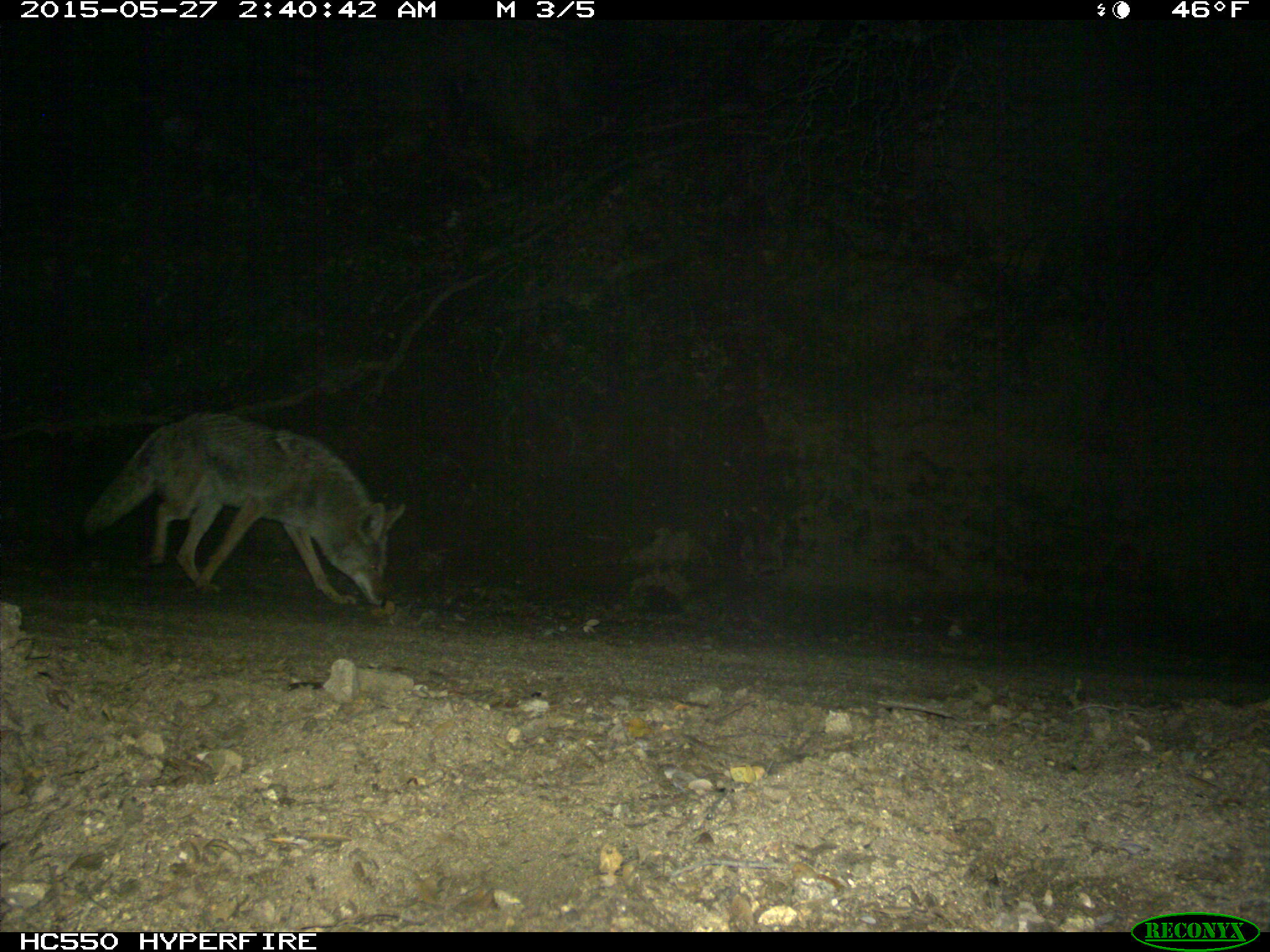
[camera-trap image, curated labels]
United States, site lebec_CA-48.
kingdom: Animalia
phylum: Chordata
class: Mammalia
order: Carnivora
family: Canidae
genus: Canis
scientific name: Canis latrans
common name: coyote